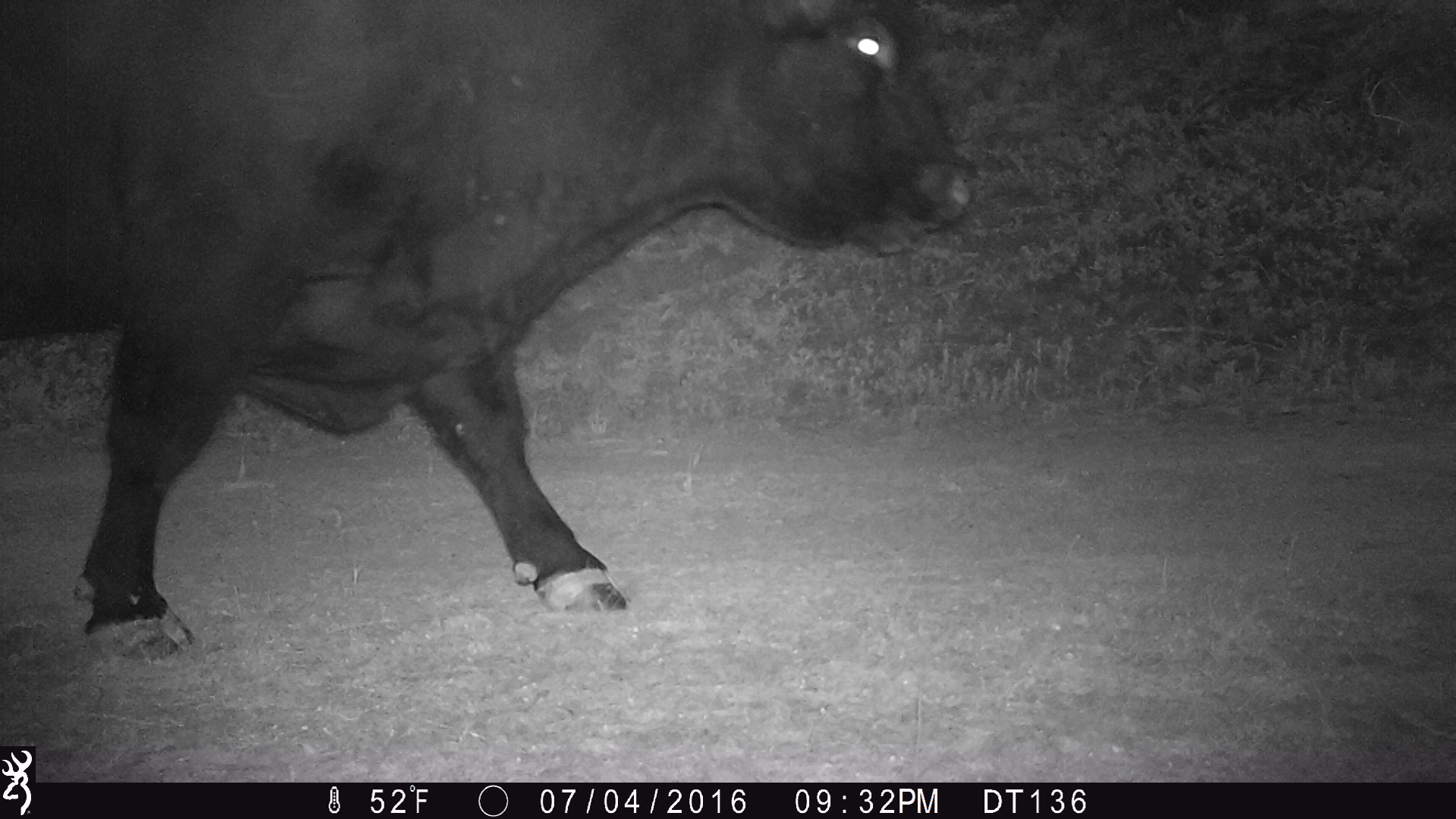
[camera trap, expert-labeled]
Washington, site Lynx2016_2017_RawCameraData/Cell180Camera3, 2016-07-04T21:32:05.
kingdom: Animalia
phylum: Chordata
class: Mammalia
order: Artiodactyla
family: Bovidae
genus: Bos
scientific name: Bos taurus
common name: domestic cattle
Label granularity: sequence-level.